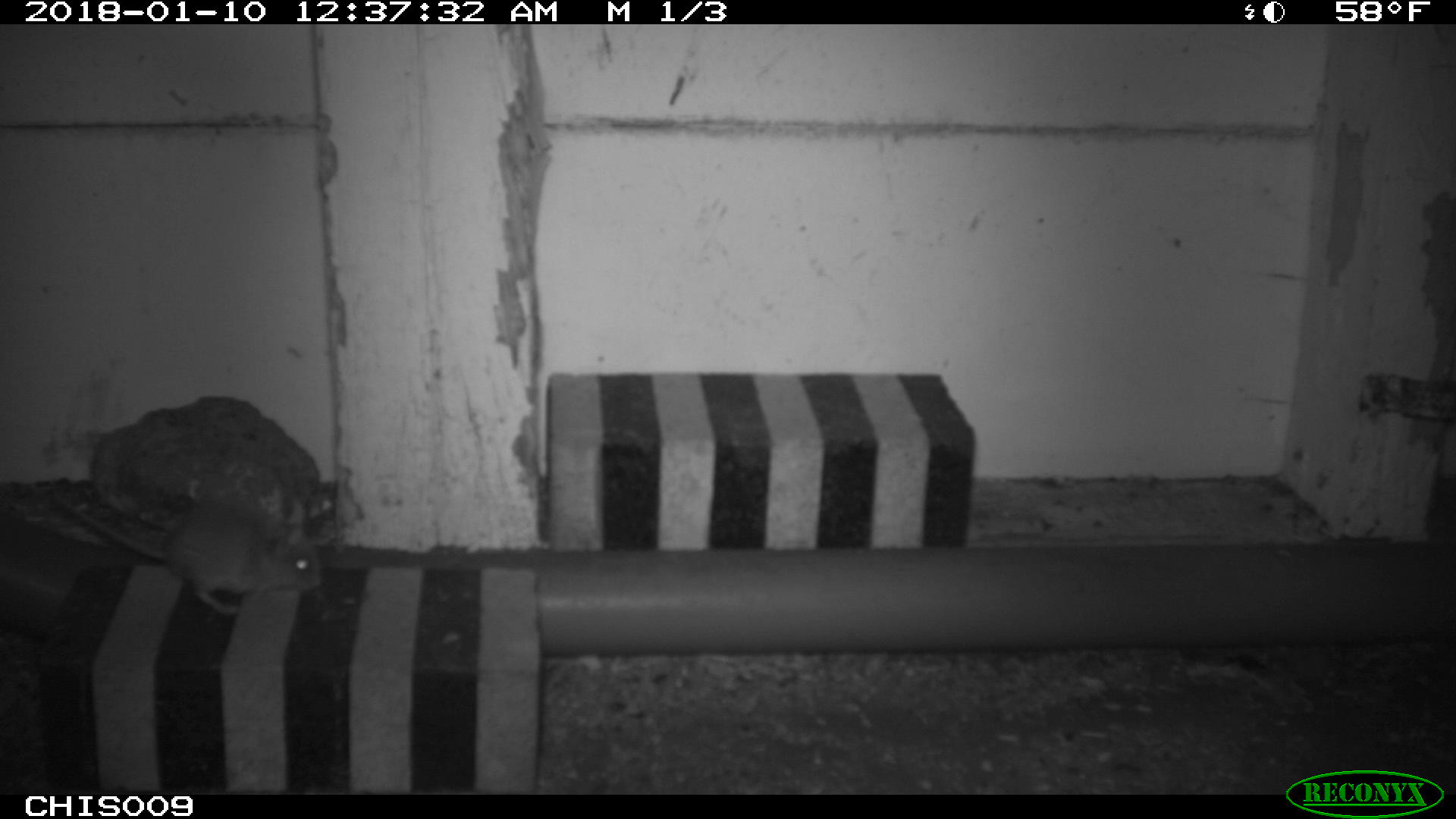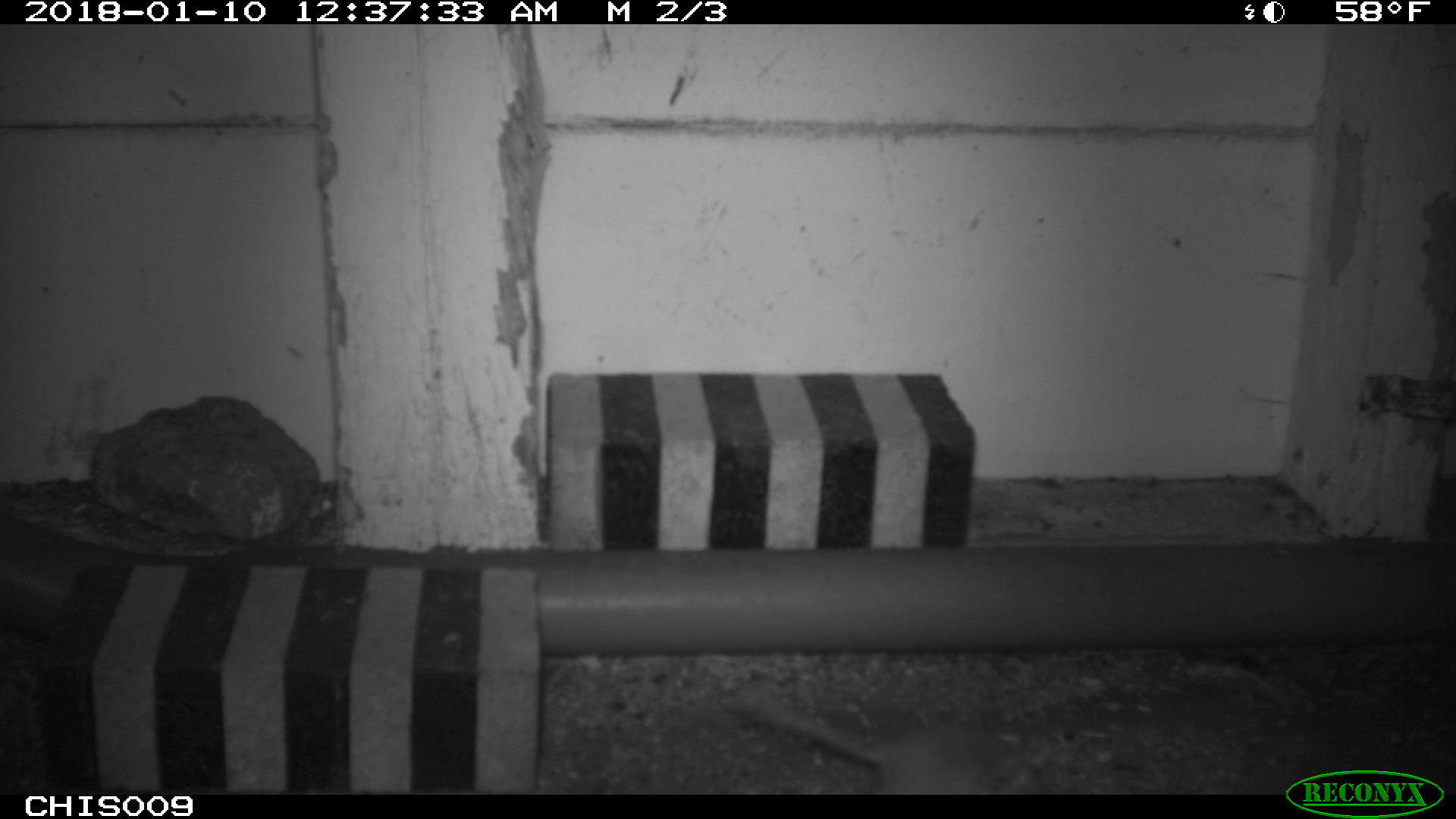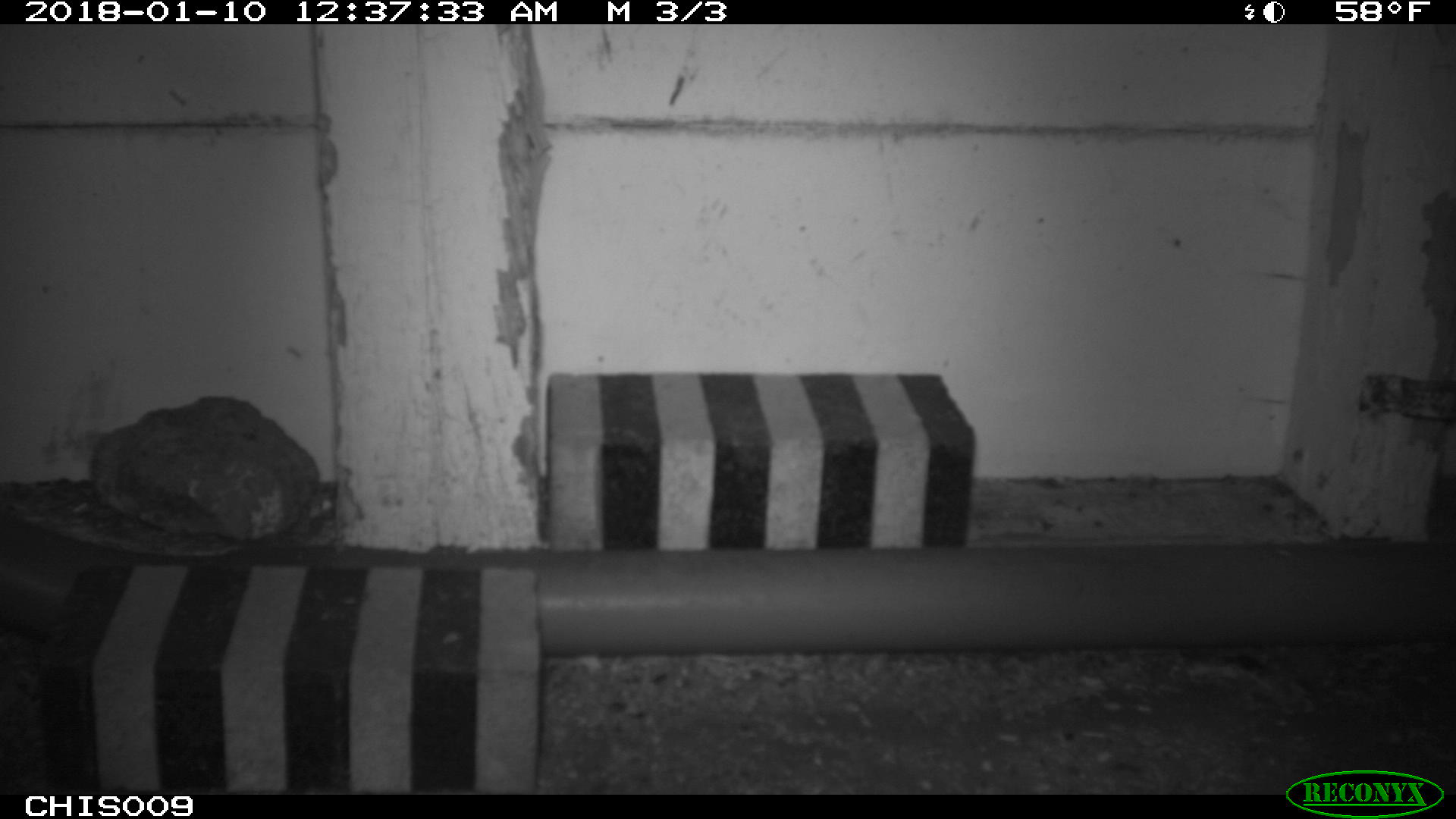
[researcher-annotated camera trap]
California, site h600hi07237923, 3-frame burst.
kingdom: Animalia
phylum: Chordata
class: Mammalia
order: Rodentia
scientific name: Rodentia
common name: rodent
Rodent (Rodentia).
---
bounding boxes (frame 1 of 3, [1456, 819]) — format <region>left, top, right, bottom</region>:
rodent: <region>55, 494, 321, 613</region>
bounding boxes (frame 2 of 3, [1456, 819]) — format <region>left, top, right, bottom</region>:
rodent: <region>758, 699, 1006, 793</region>